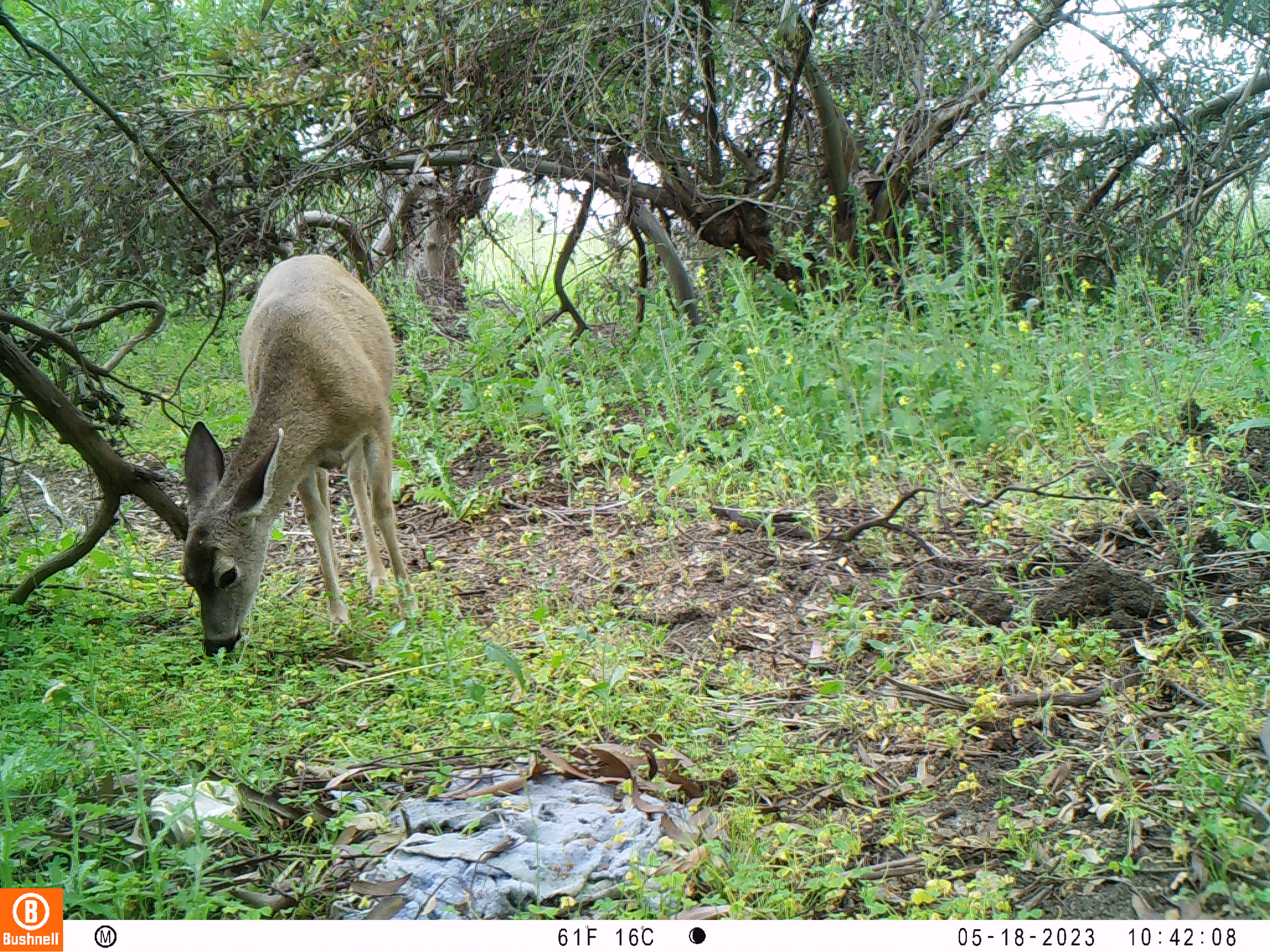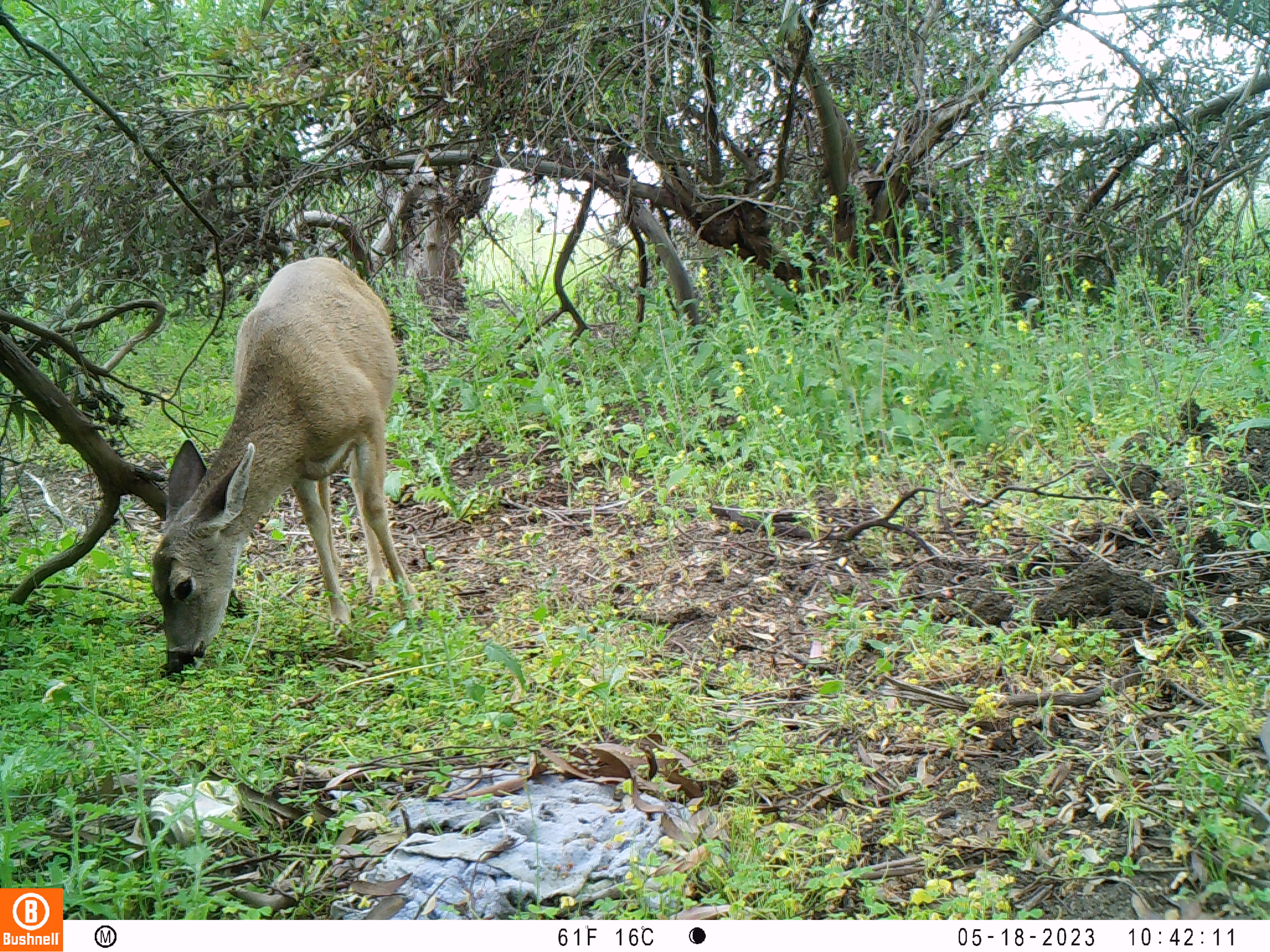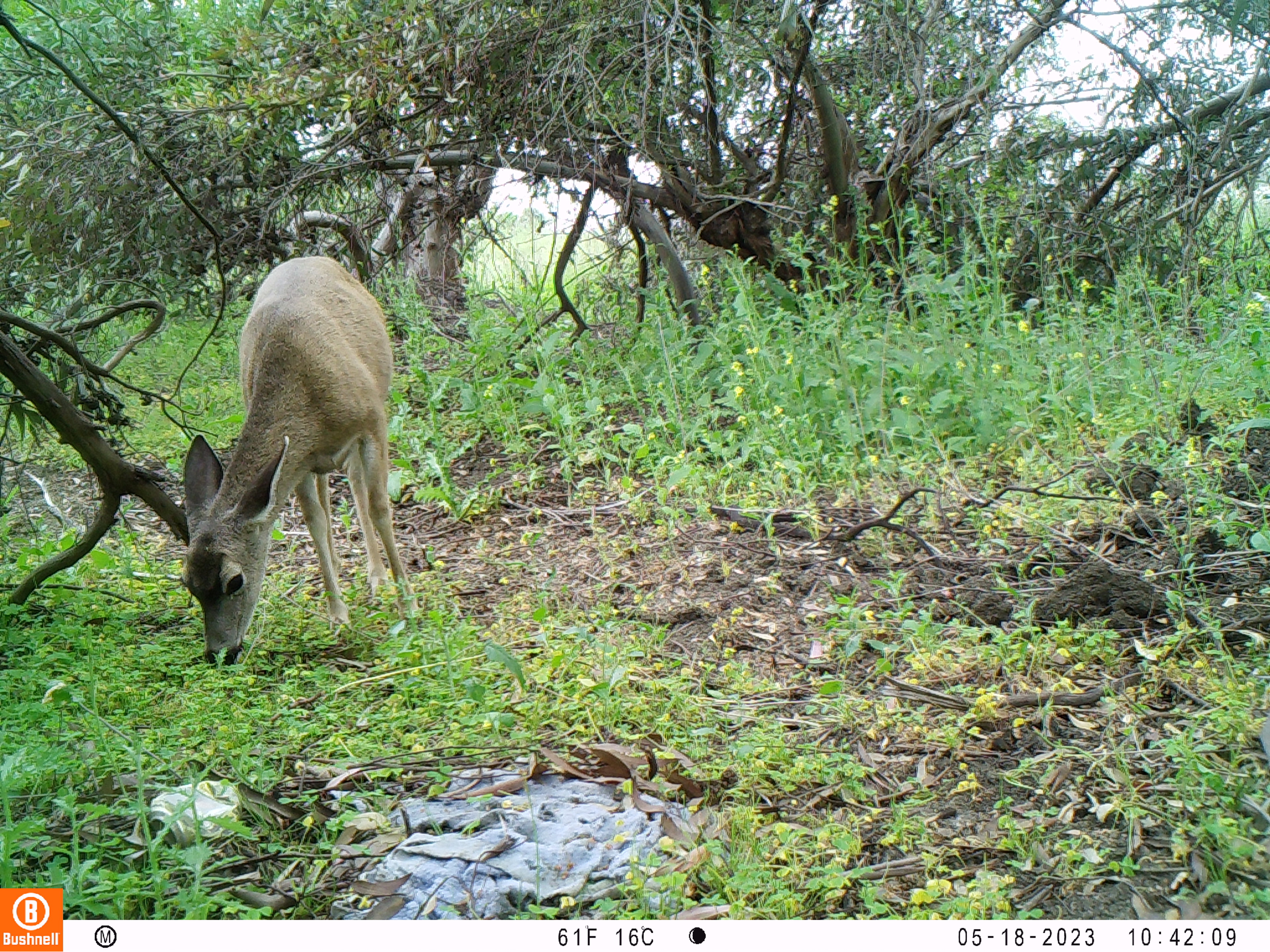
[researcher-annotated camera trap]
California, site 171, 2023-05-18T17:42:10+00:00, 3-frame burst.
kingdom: Animalia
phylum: Chordata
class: Mammalia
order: Artiodactyla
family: Cervidae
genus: Odocoileus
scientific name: Odocoileus hemionus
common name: mule deer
Mule deer (Odocoileus hemionus).